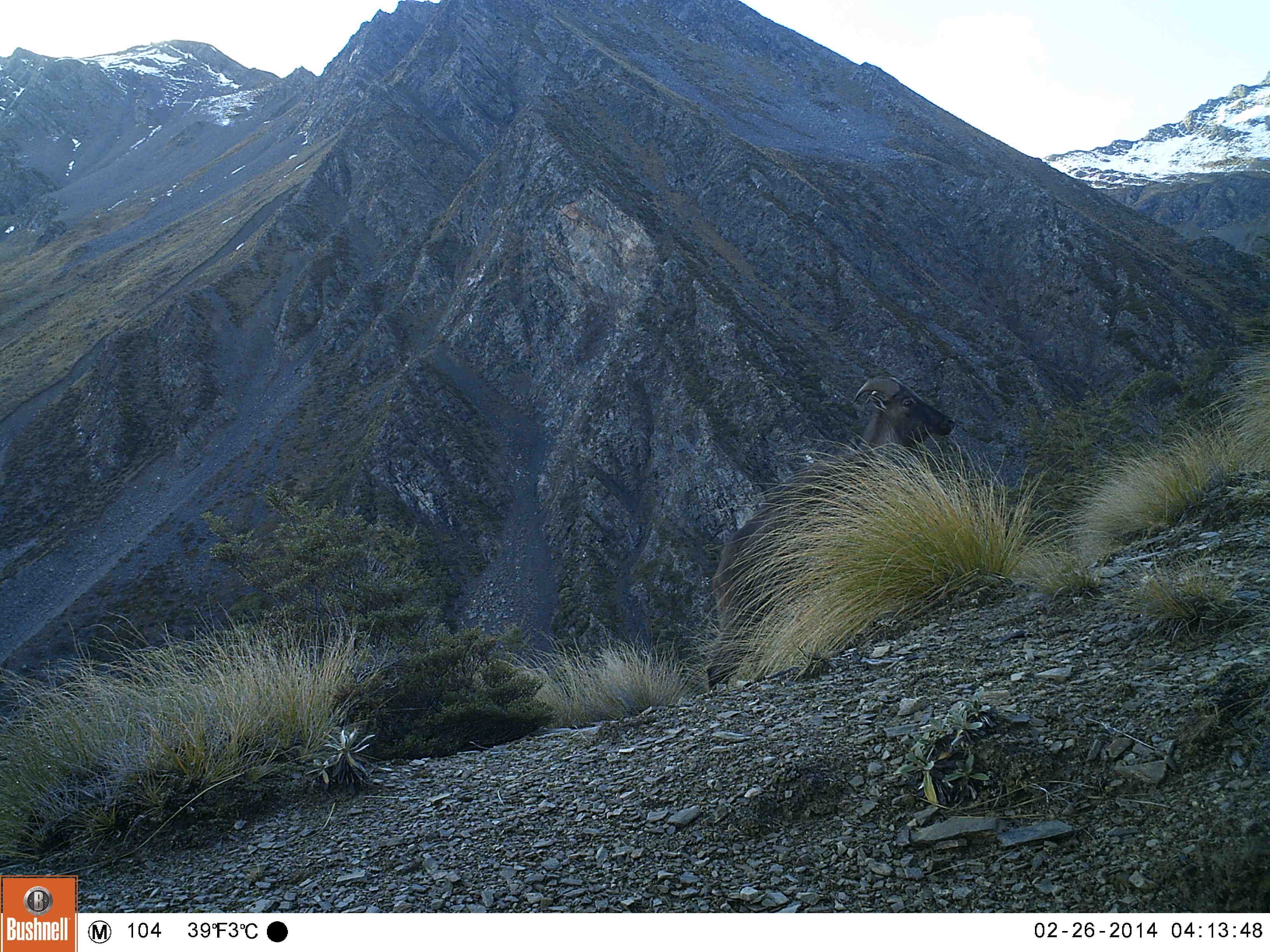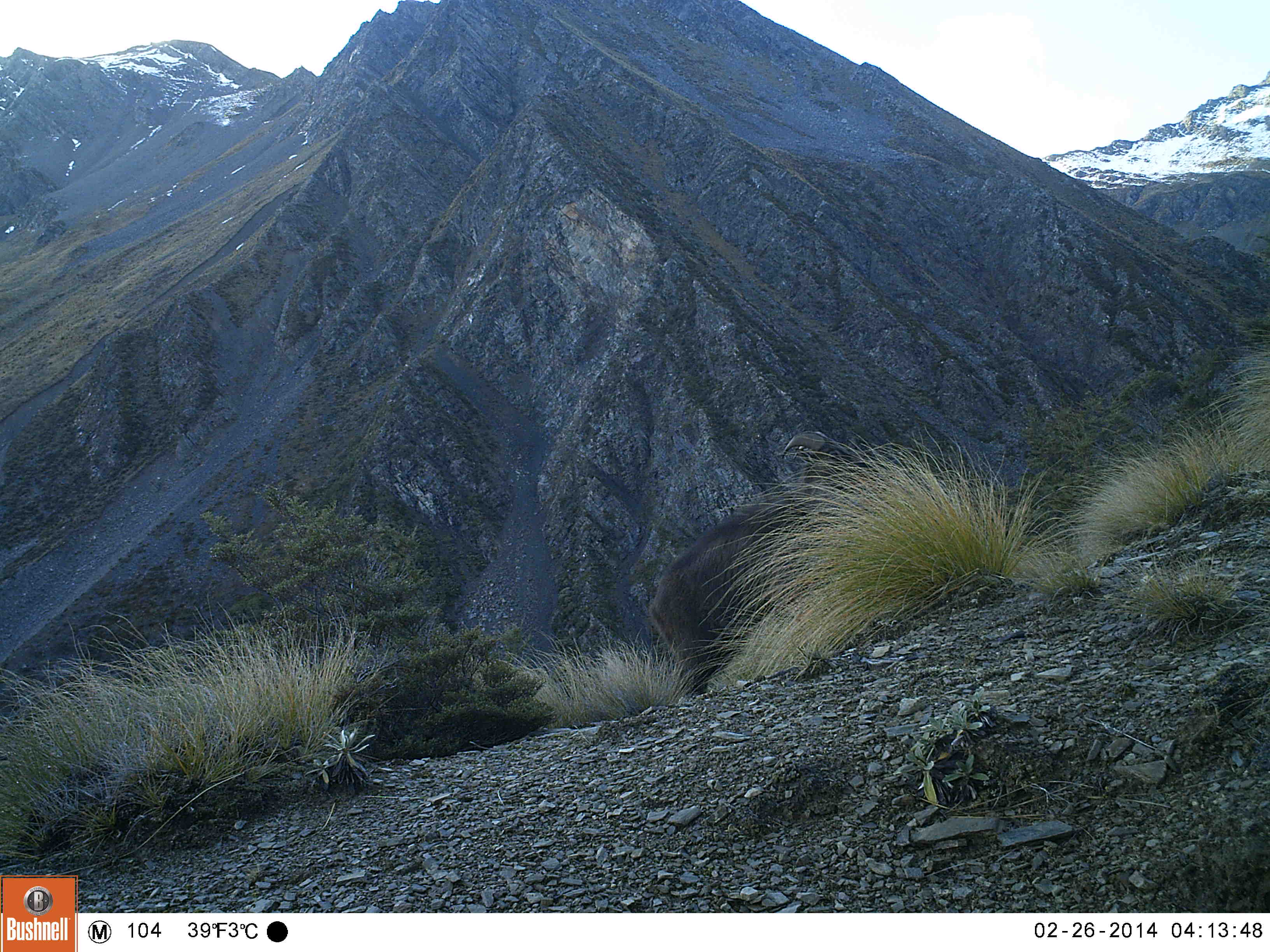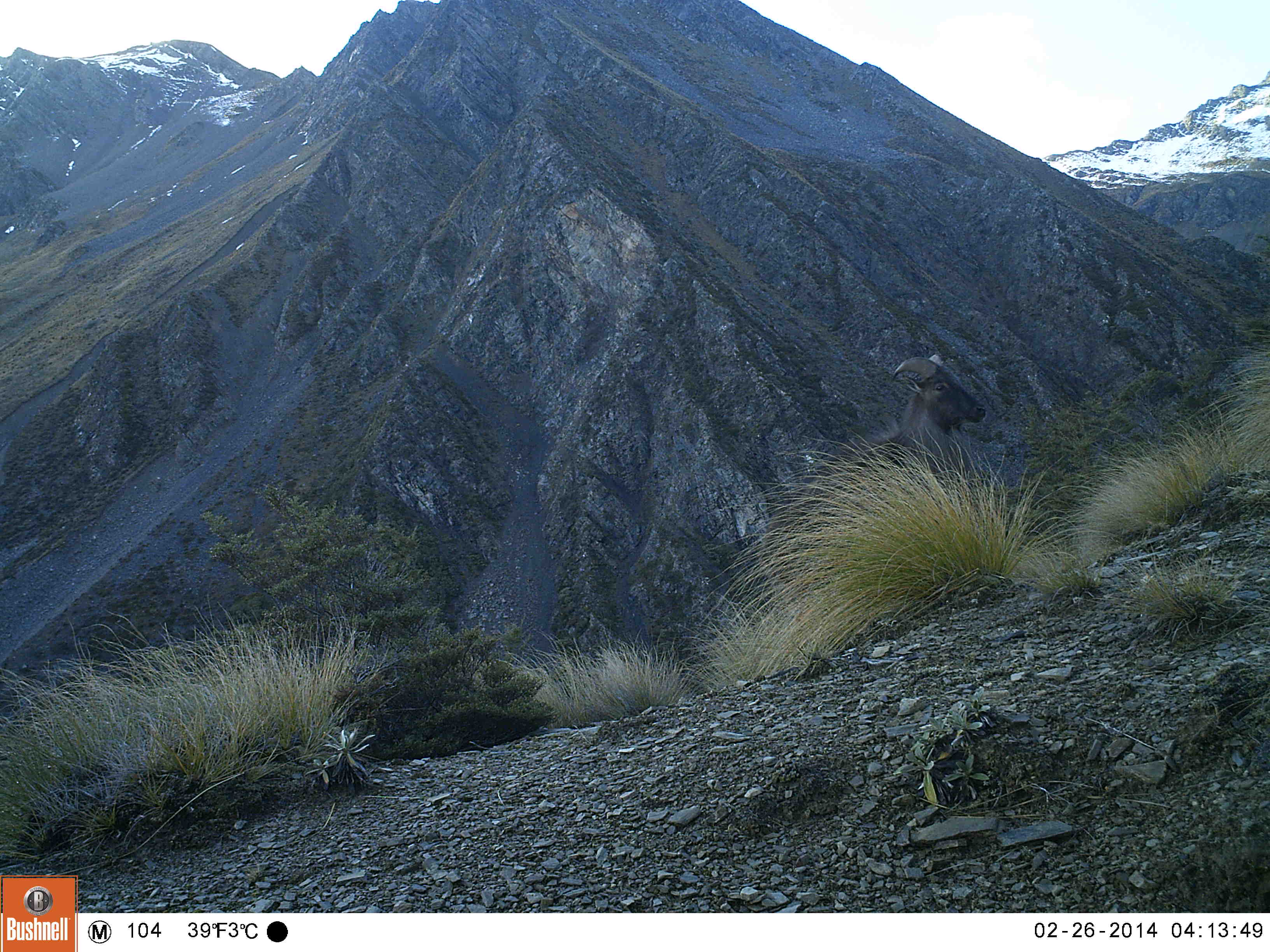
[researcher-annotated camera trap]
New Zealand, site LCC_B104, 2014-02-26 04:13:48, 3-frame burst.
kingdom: Animalia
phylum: Chordata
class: Mammalia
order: Artiodactyla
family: Bovidae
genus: Nilgiritragus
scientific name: Nilgiritragus hylocrius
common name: tahr